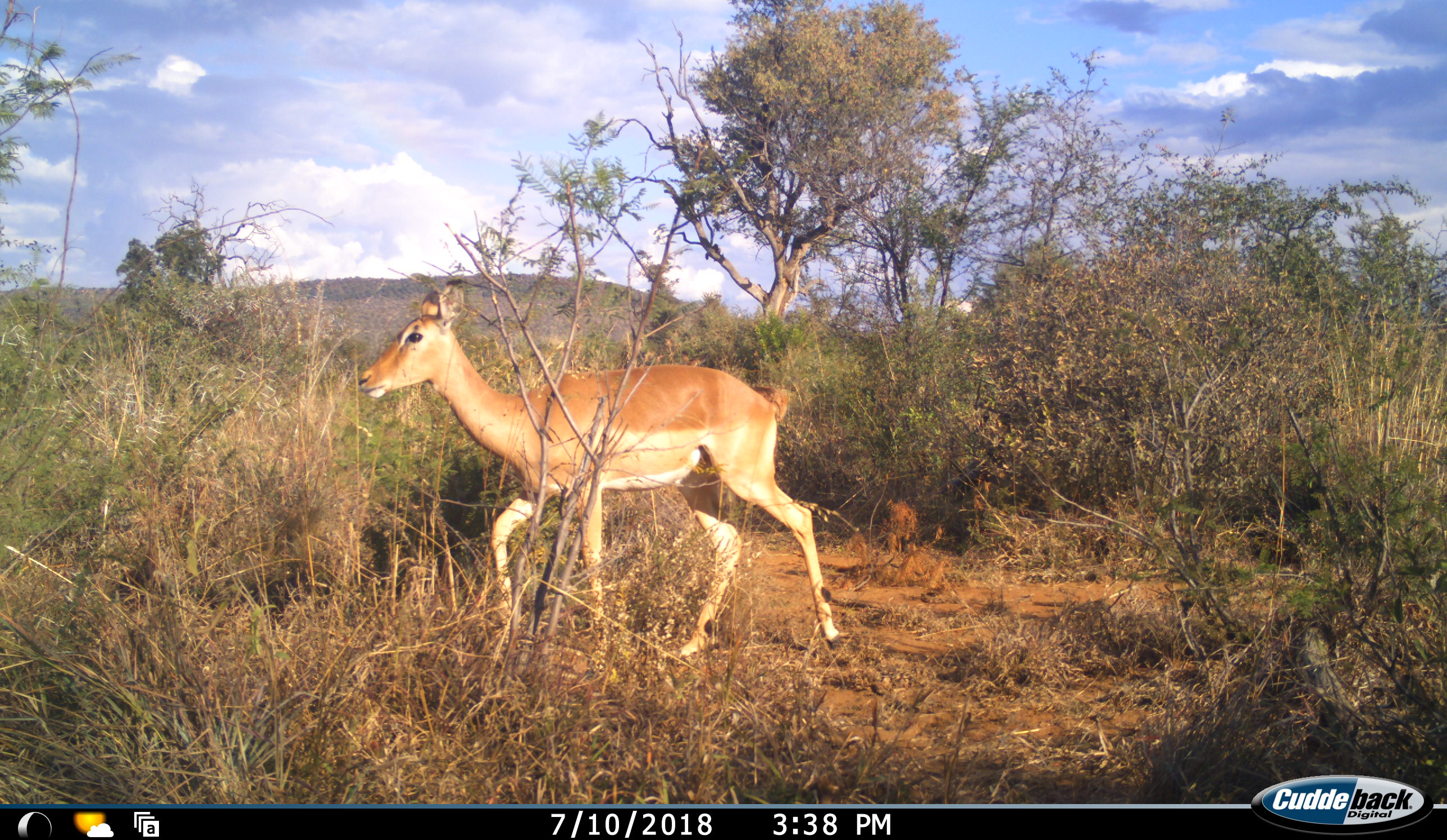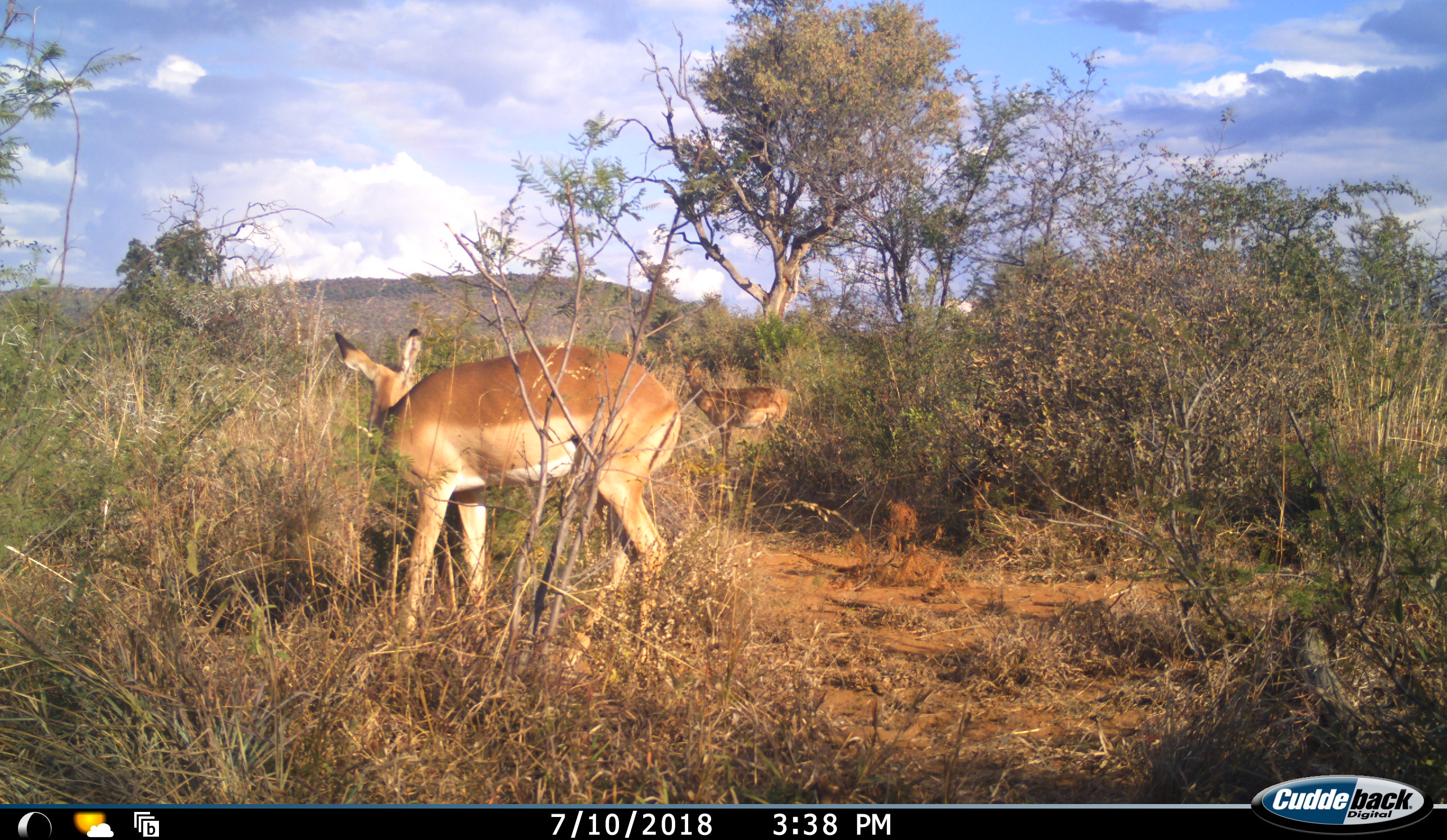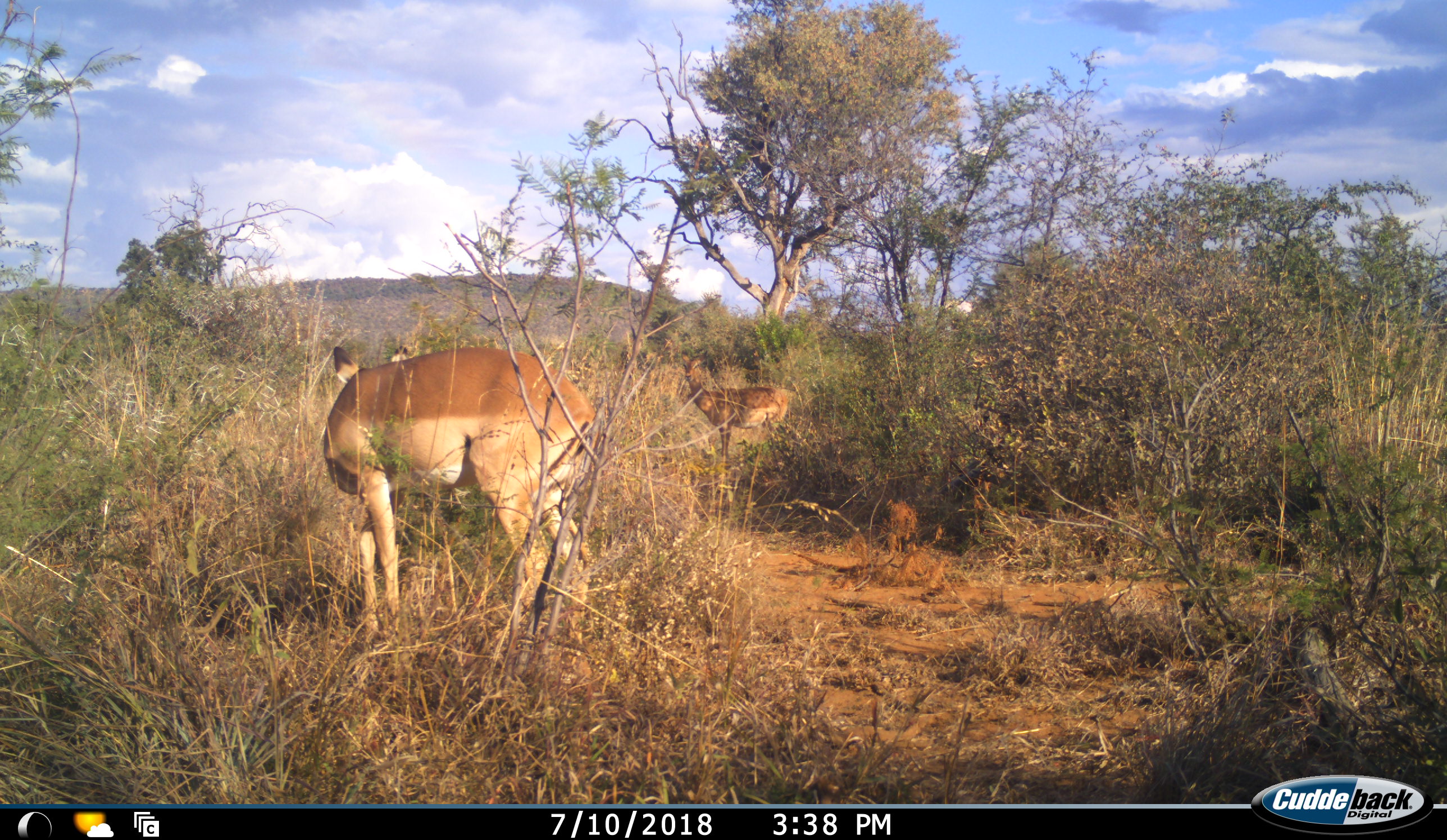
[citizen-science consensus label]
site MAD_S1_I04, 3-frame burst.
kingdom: Animalia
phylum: Chordata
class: Mammalia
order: Artiodactyla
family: Bovidae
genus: Aepyceros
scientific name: Aepyceros melampus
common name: impala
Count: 2.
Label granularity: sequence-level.